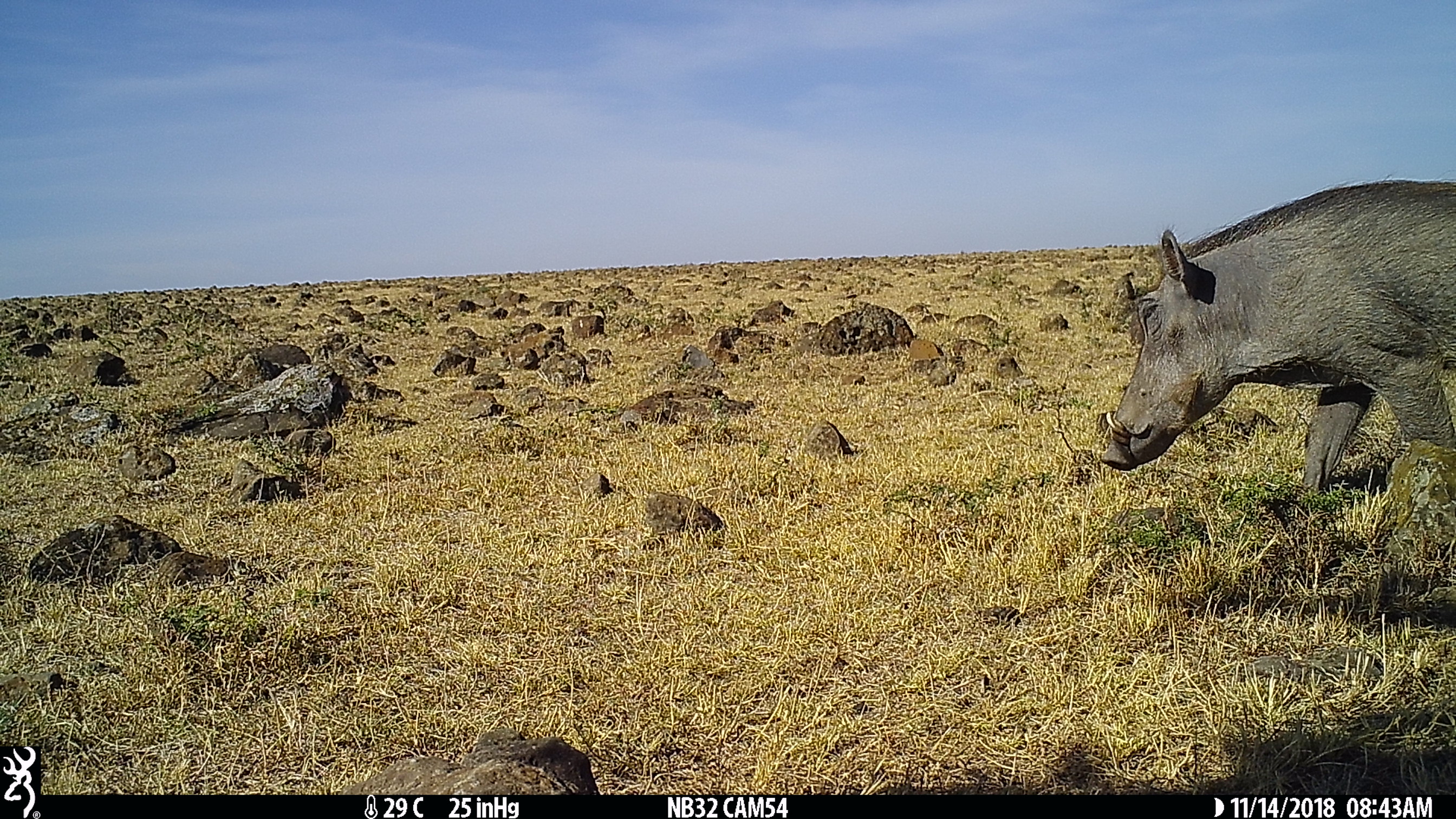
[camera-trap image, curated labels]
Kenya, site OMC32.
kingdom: Animalia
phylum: Chordata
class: Mammalia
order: Artiodactyla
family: Suidae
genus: Phacochoerus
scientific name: Phacochoerus africanus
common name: common warthog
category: warthog